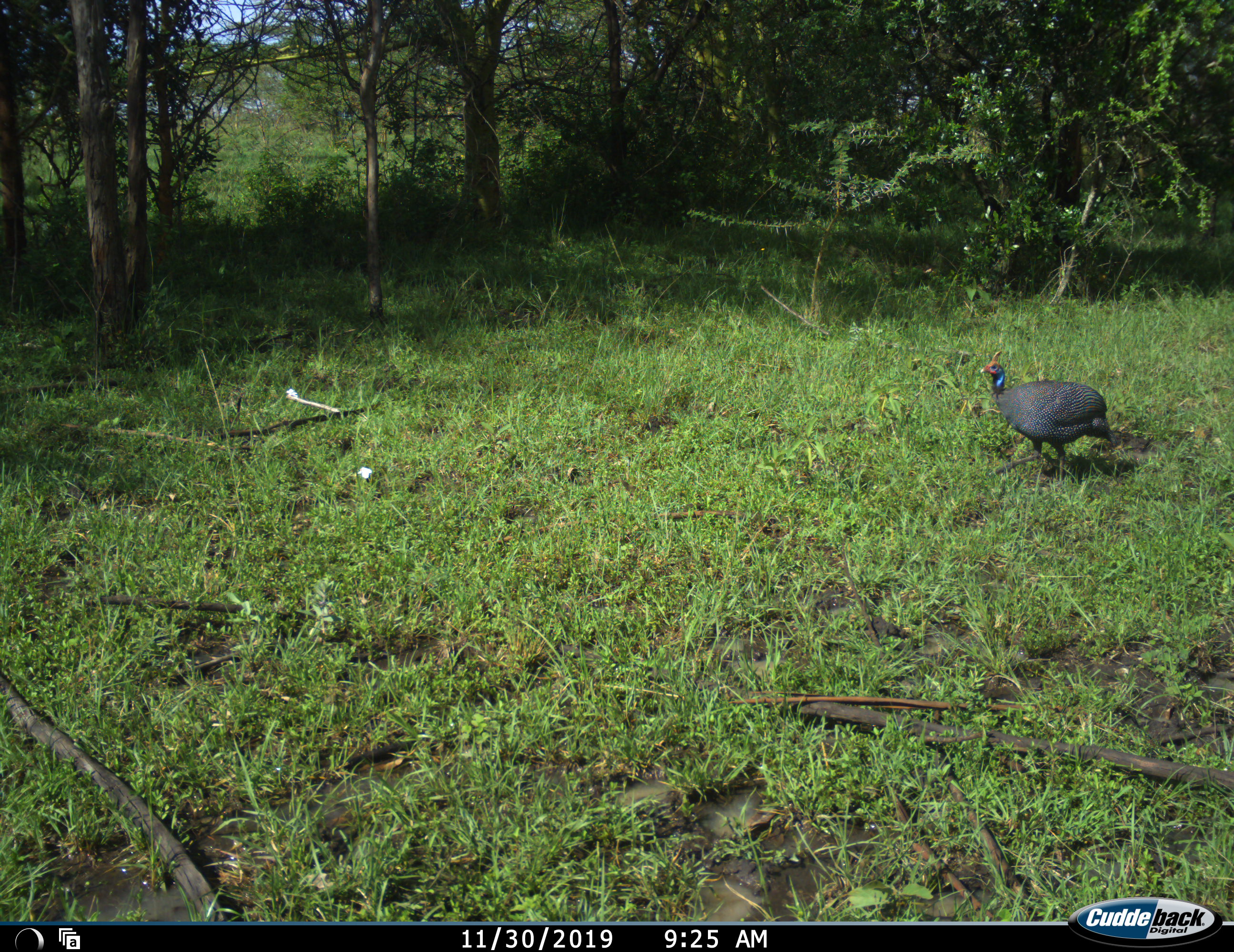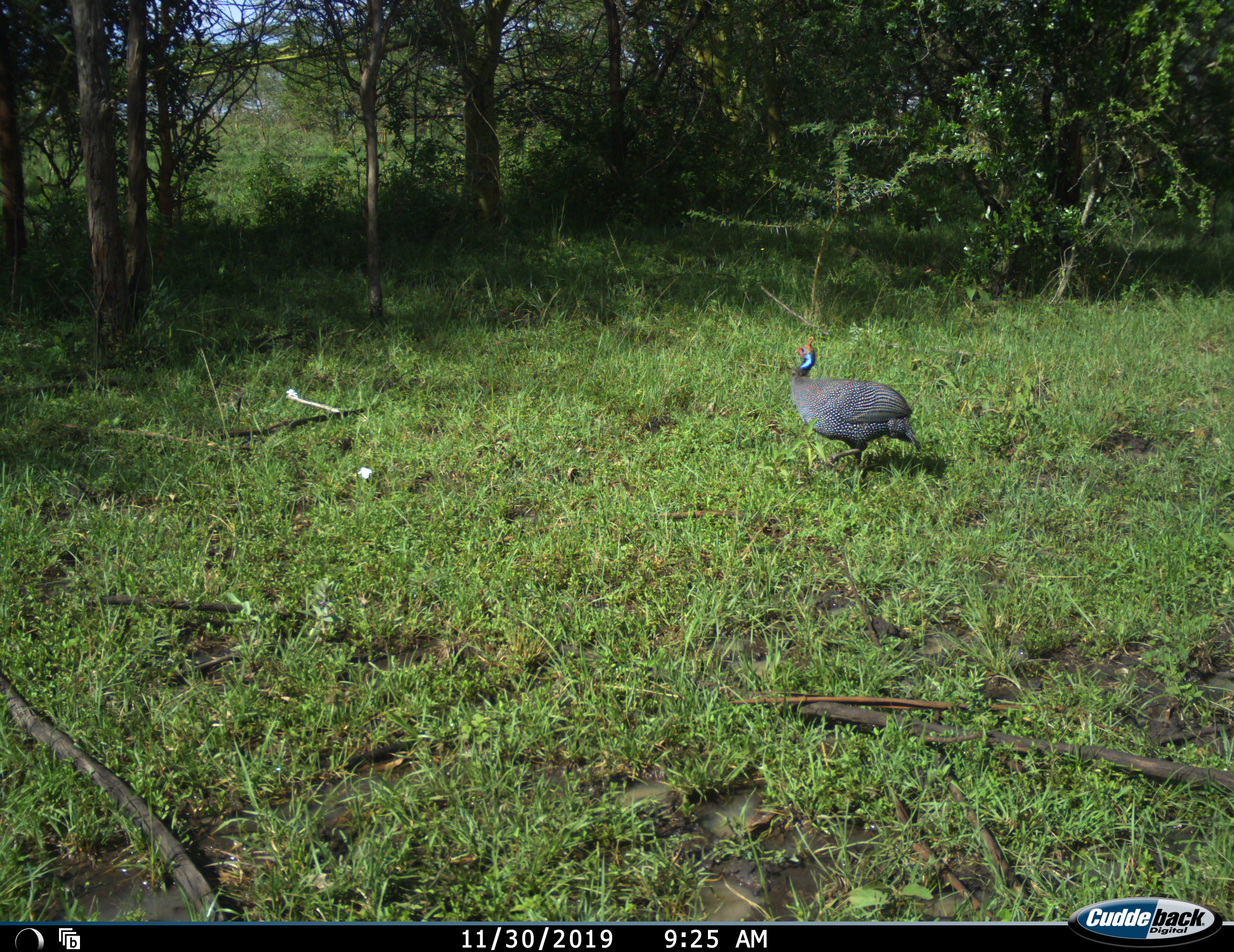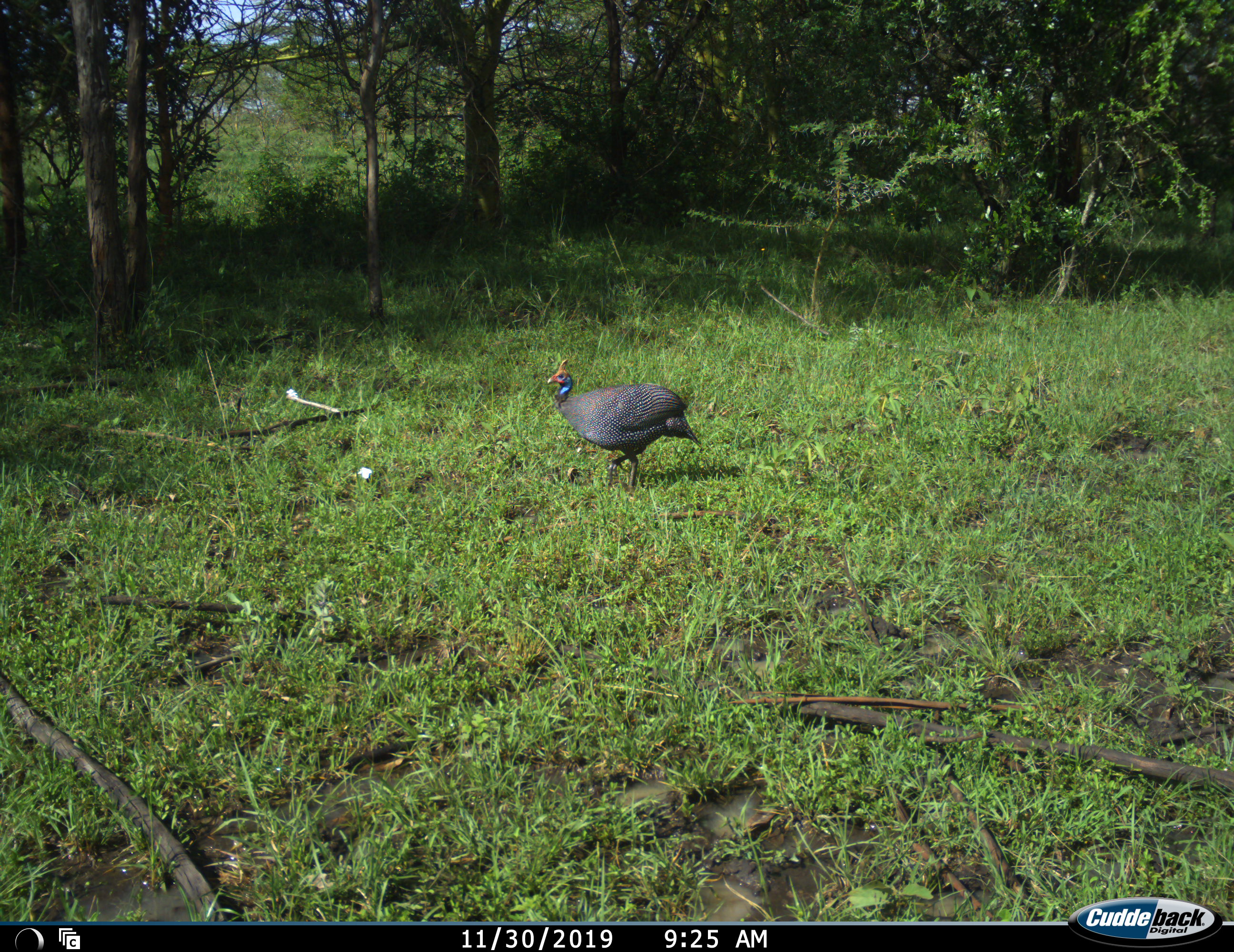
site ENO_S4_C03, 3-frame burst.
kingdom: Animalia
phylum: Chordata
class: Aves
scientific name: Aves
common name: bird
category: birdother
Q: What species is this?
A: Birdother (bird) (Aves).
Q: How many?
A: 1.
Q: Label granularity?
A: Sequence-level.